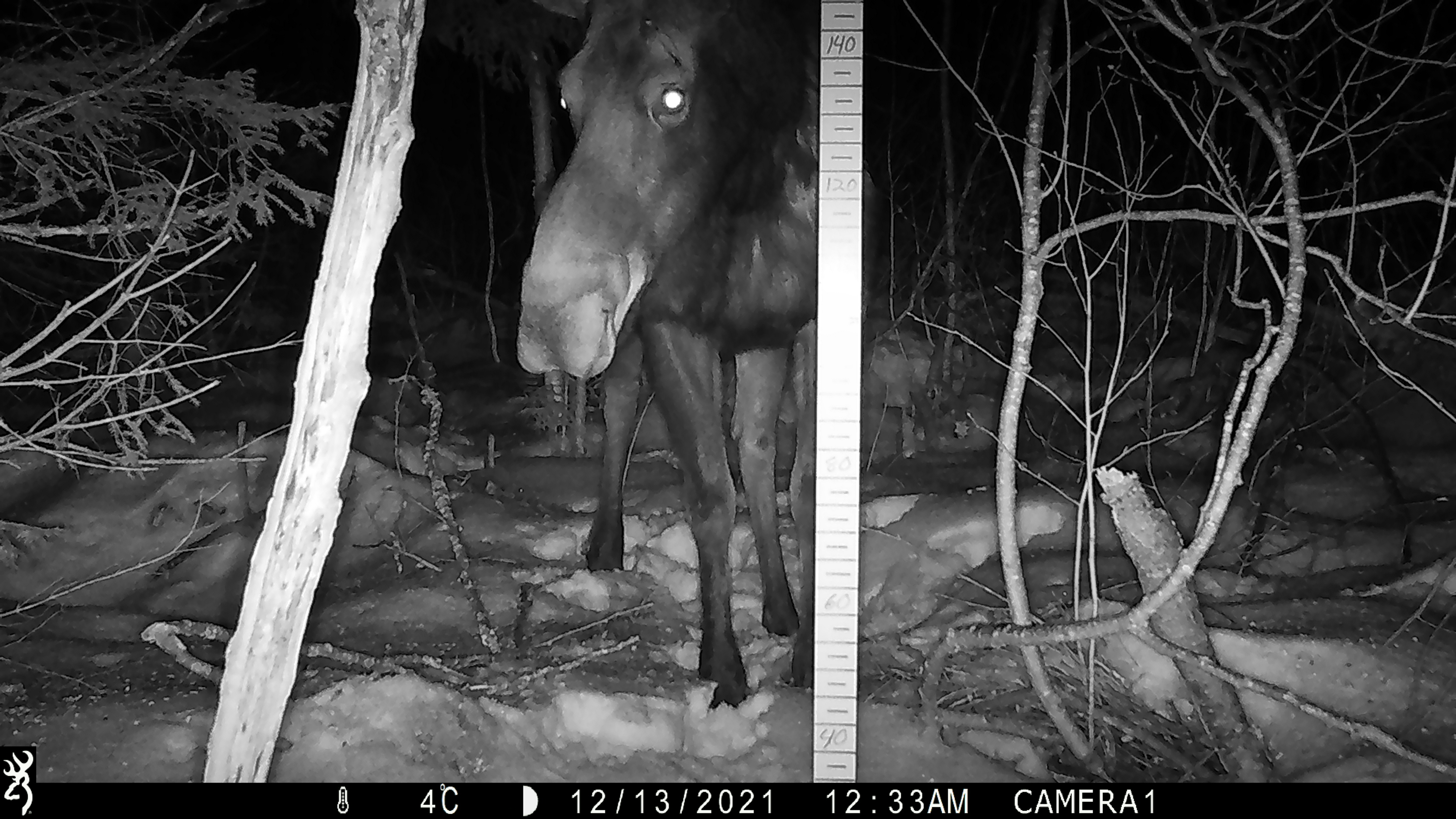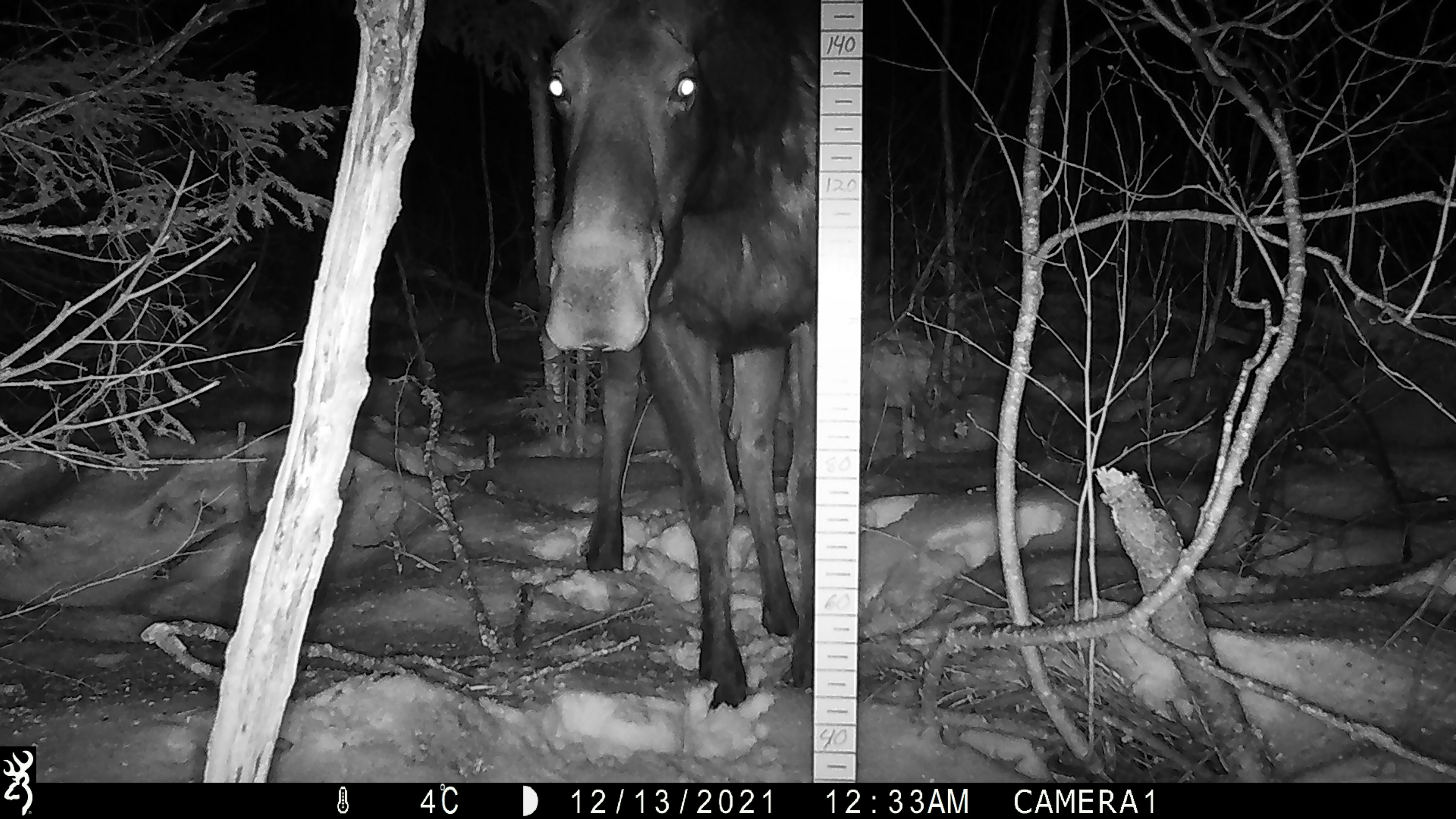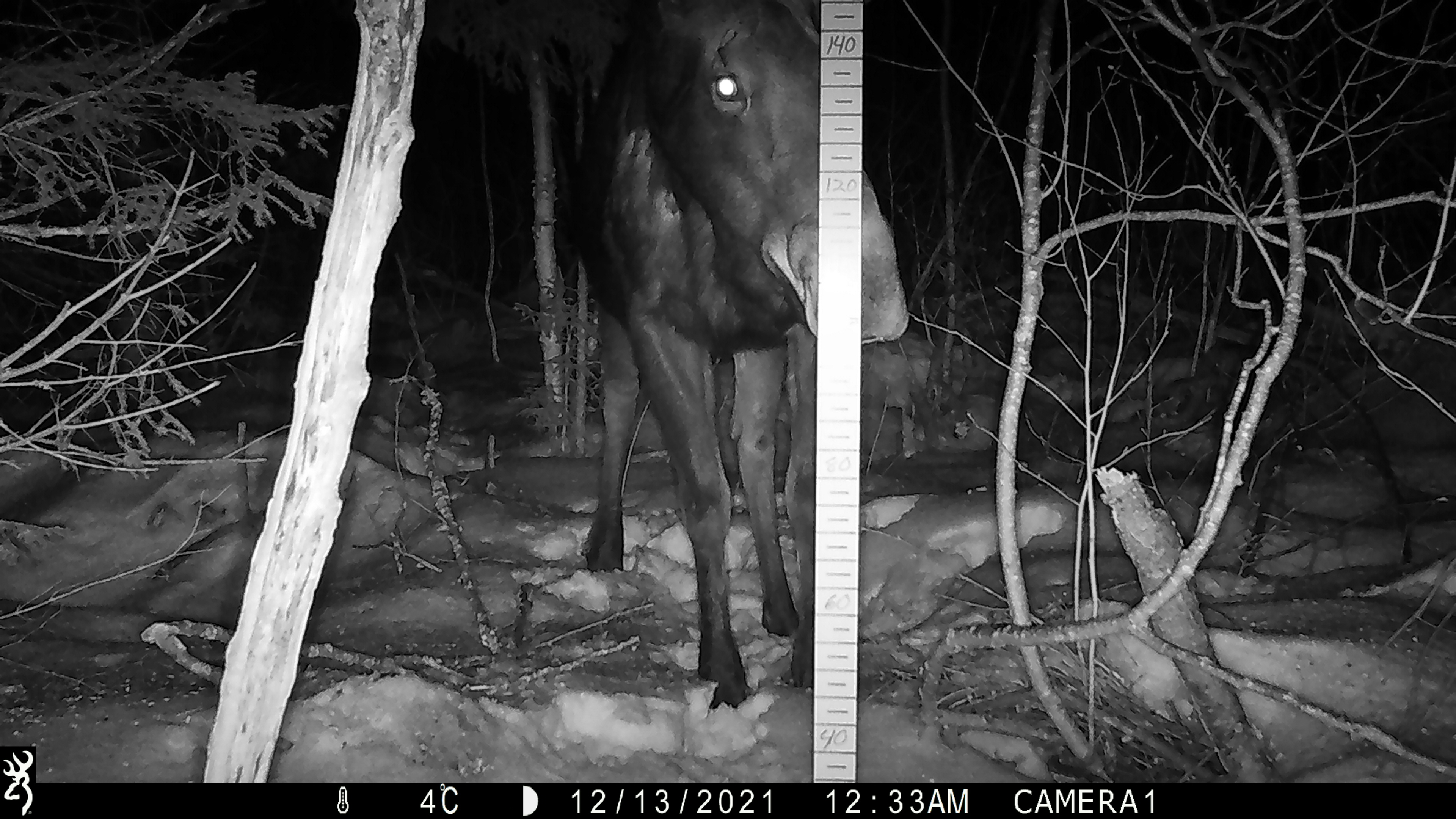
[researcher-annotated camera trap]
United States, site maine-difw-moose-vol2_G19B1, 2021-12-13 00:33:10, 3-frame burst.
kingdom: Animalia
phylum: Chordata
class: Mammalia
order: Artiodactyla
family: Cervidae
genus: Alces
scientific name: Alces alces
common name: moose